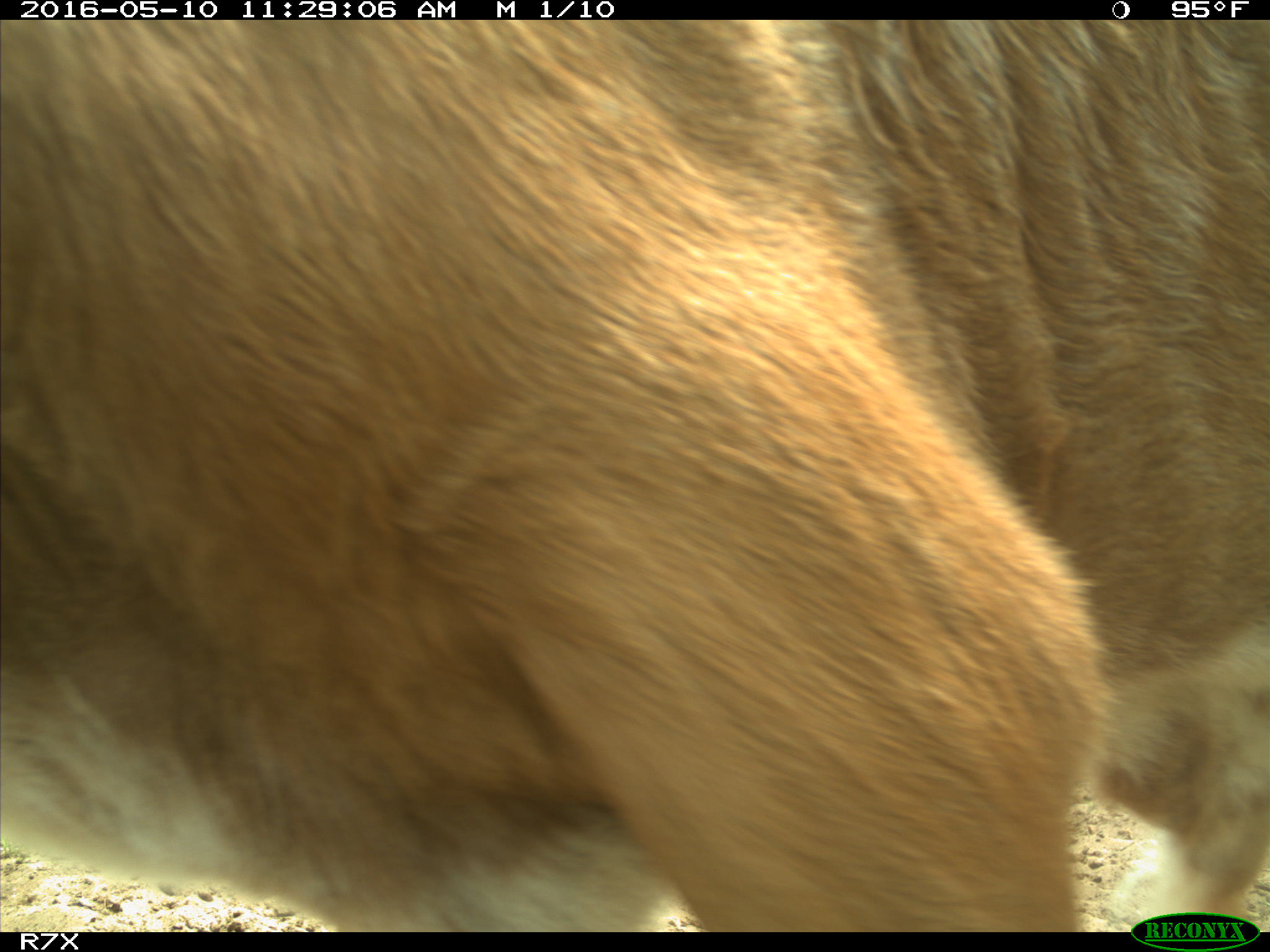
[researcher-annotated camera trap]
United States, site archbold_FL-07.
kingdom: Animalia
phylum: Chordata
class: Mammalia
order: Artiodactyla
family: Bovidae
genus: Bos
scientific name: Bos taurus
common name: domestic cow